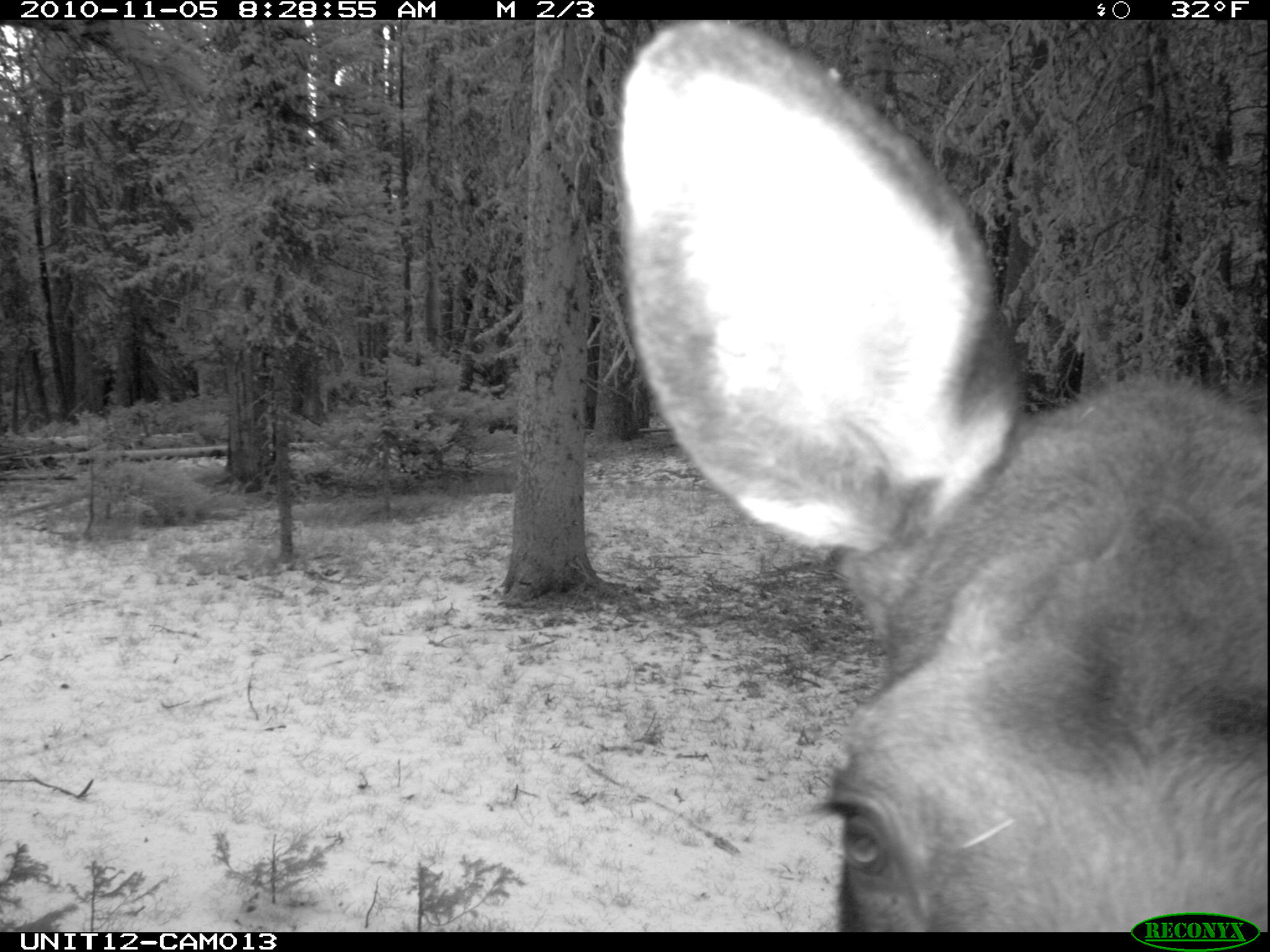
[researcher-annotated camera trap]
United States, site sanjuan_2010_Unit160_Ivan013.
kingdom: Animalia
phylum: Chordata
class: Mammalia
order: Artiodactyla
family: Cervidae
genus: Alces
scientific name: Alces alces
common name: moose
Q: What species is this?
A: Alces alces (moose).